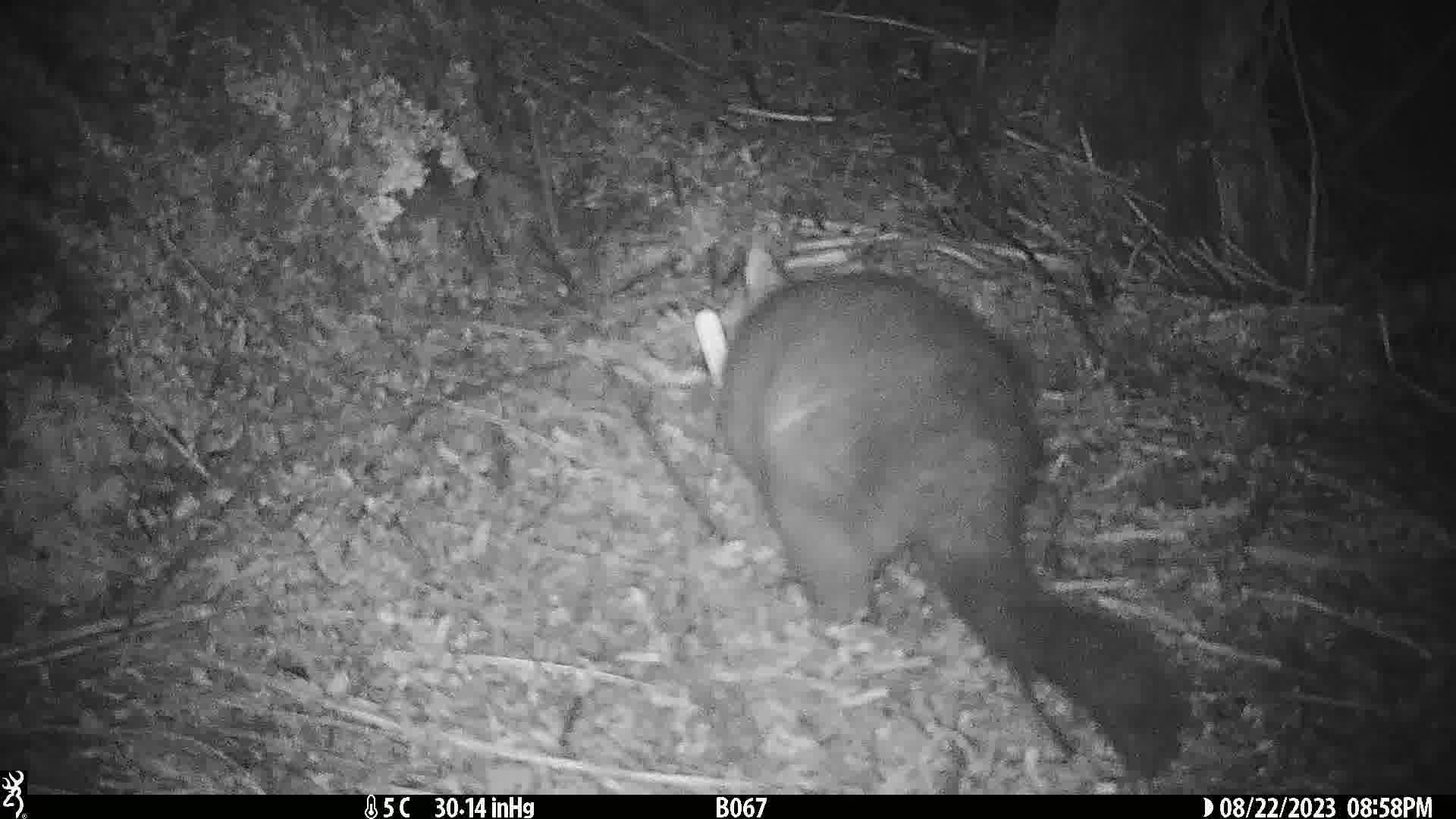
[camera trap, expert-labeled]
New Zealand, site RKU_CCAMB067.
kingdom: Animalia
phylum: Chordata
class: Mammalia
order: Diprotodontia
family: Phalangeridae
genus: Trichosurus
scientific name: Trichosurus vulpecula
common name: common brushtail possum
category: possum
Possum (common brushtail possum) (Trichosurus vulpecula).